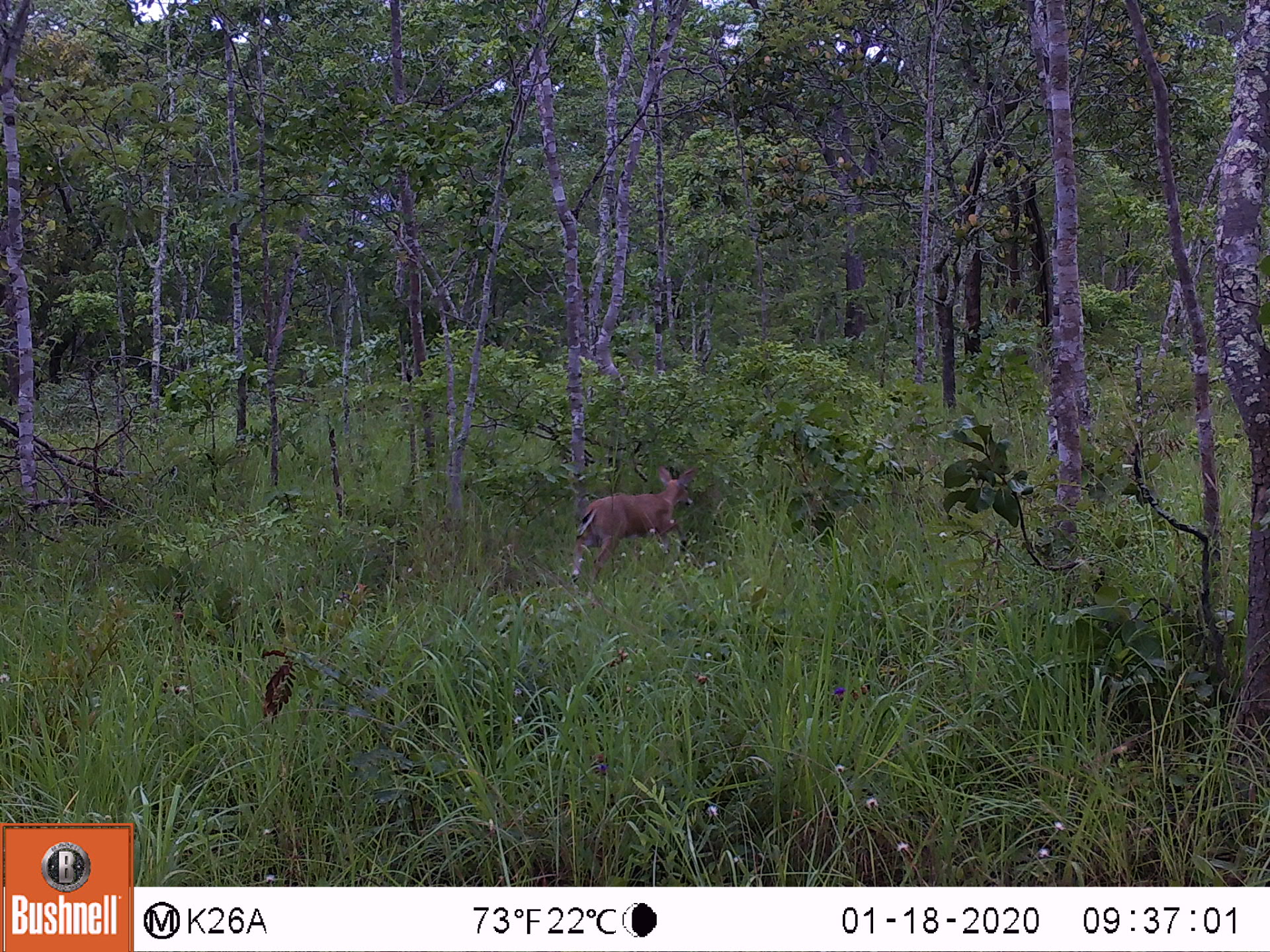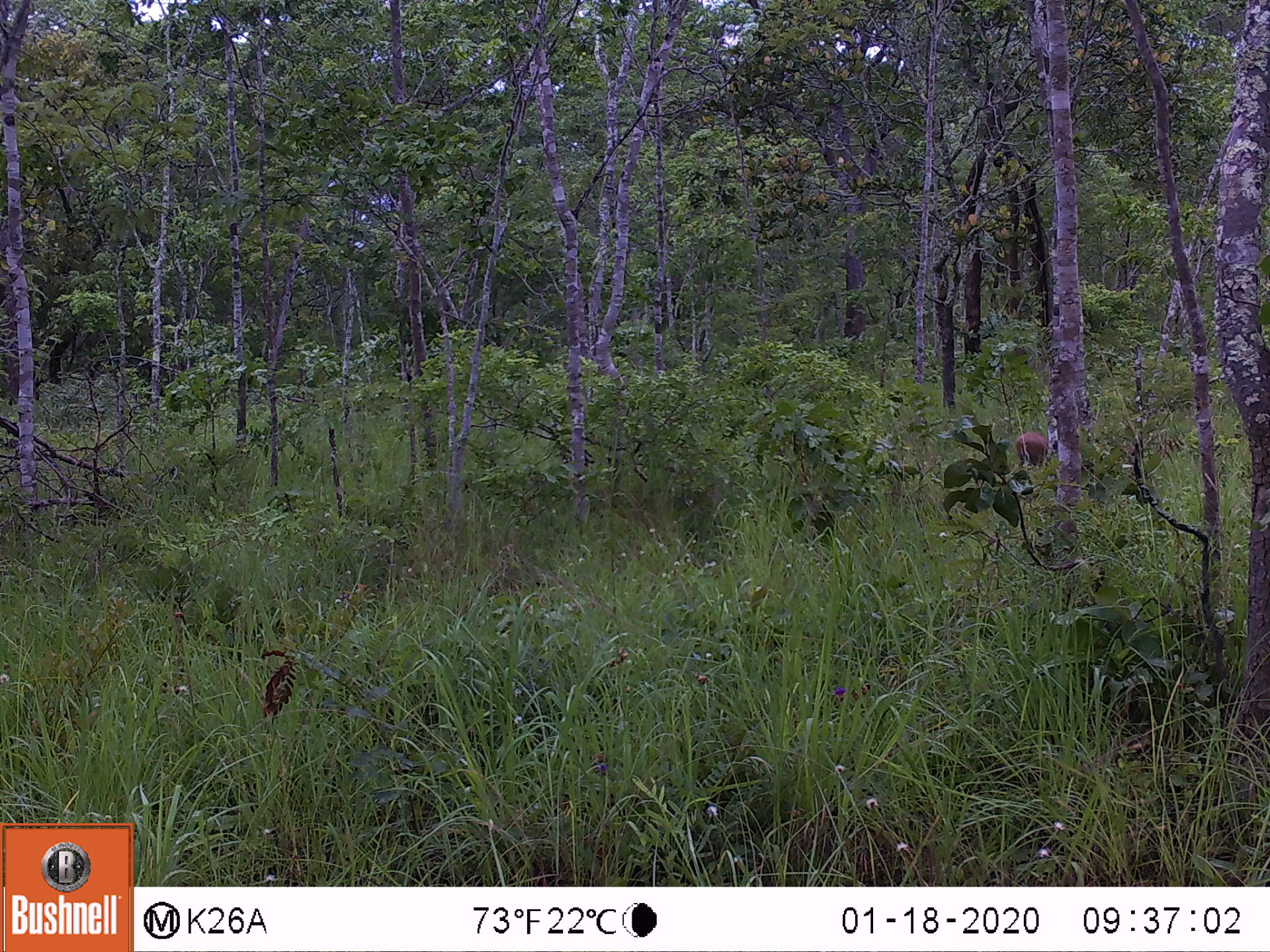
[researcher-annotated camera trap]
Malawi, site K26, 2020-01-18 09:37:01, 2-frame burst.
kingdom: Animalia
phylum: Chordata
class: Mammalia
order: Artiodactyla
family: Bovidae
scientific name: Antilopinae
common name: small antelope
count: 1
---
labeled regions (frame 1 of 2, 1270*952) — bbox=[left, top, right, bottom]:
small antelope: bbox=[571, 462, 699, 583]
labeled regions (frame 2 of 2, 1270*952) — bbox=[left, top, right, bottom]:
small antelope: bbox=[1012, 429, 1055, 472]